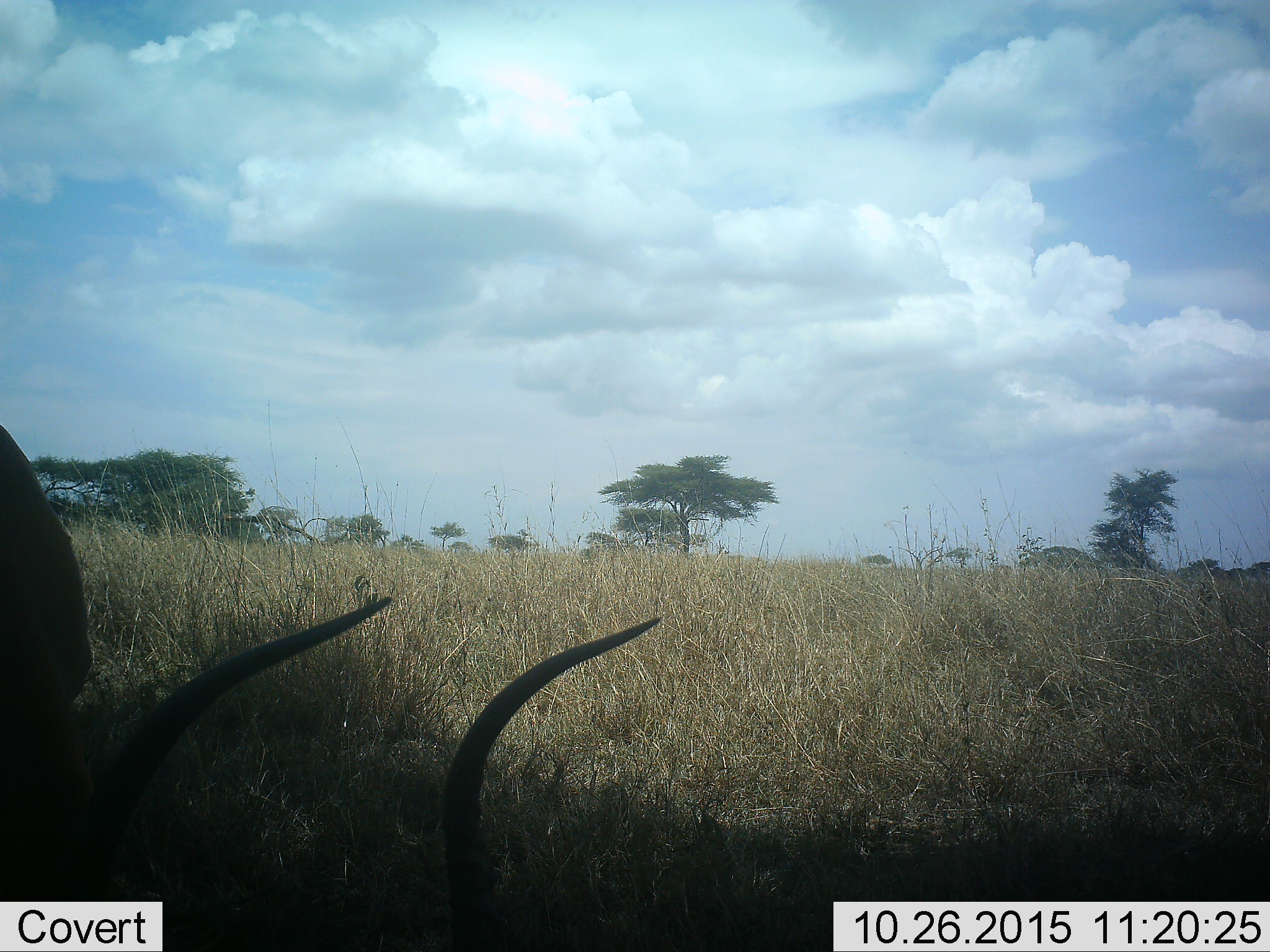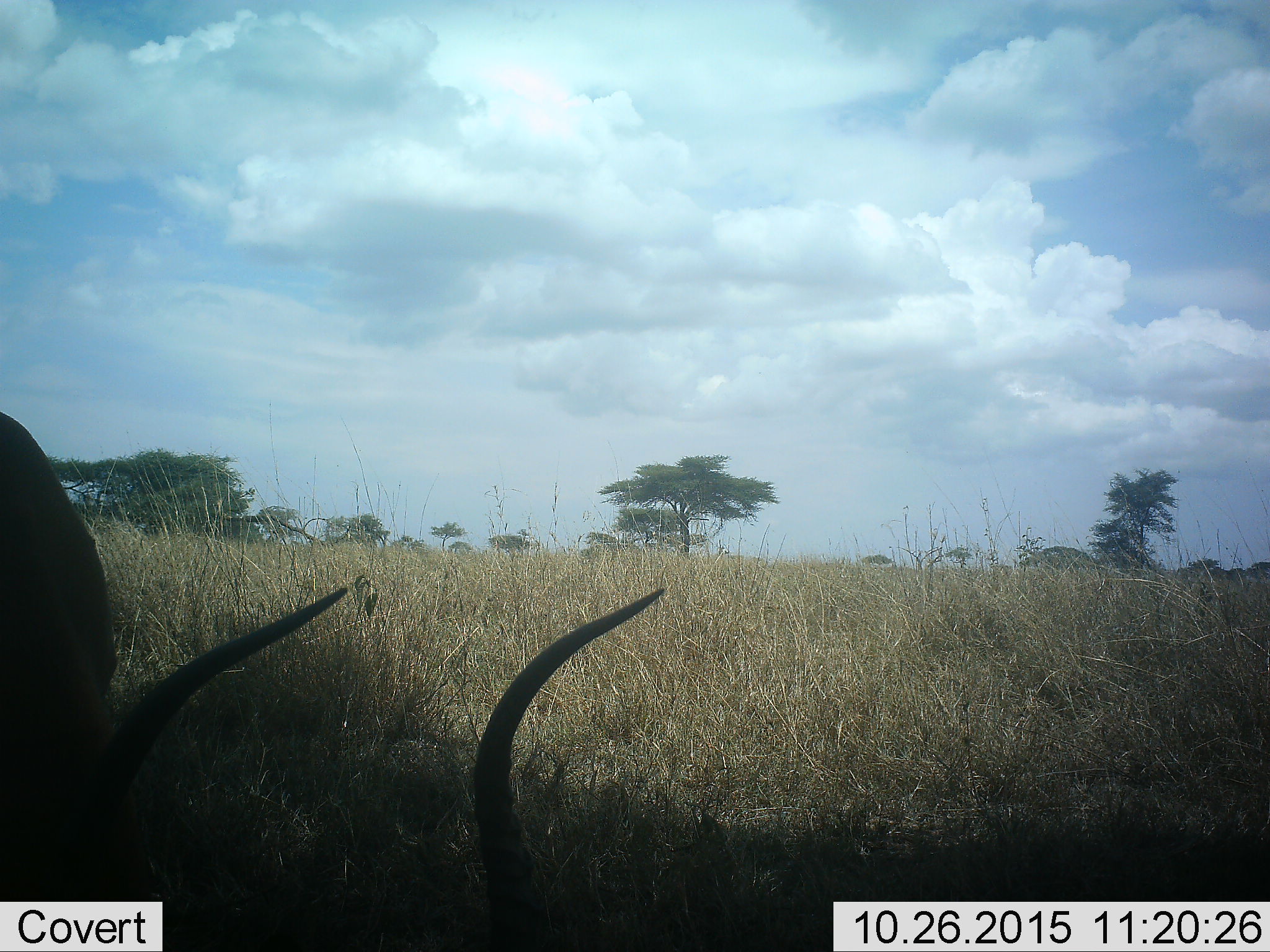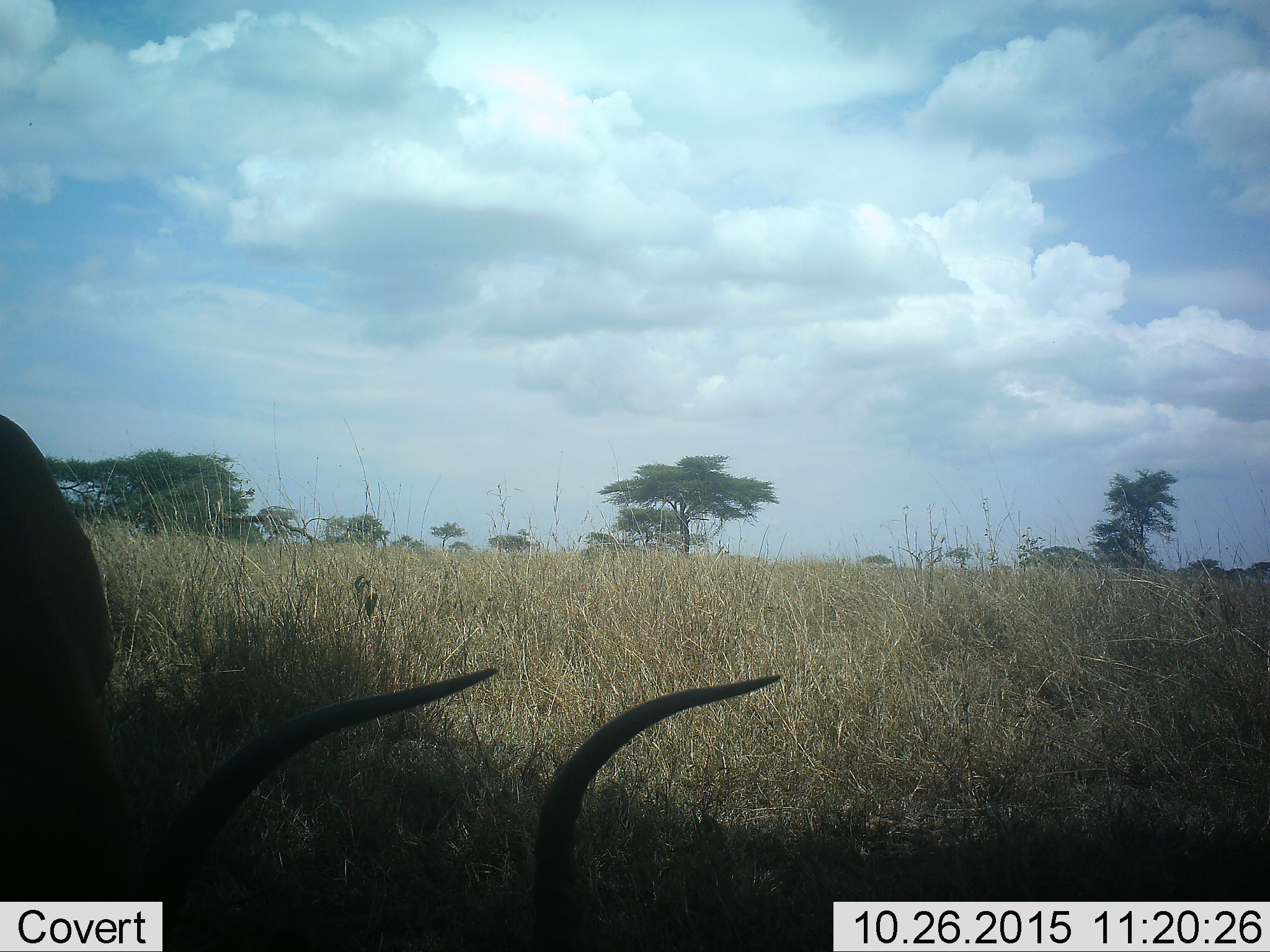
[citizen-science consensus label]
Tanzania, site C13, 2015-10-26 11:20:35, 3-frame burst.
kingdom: Animalia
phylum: Chordata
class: Mammalia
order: Artiodactyla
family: Bovidae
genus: Eudorcas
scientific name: Eudorcas thomsonii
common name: thomson's gazelle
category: gazellethomsons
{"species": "gazellethomsons (thomson's gazelle) (Eudorcas thomsonii)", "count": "1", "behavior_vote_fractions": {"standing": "20%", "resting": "20%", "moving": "0%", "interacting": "0%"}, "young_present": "0%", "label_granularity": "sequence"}